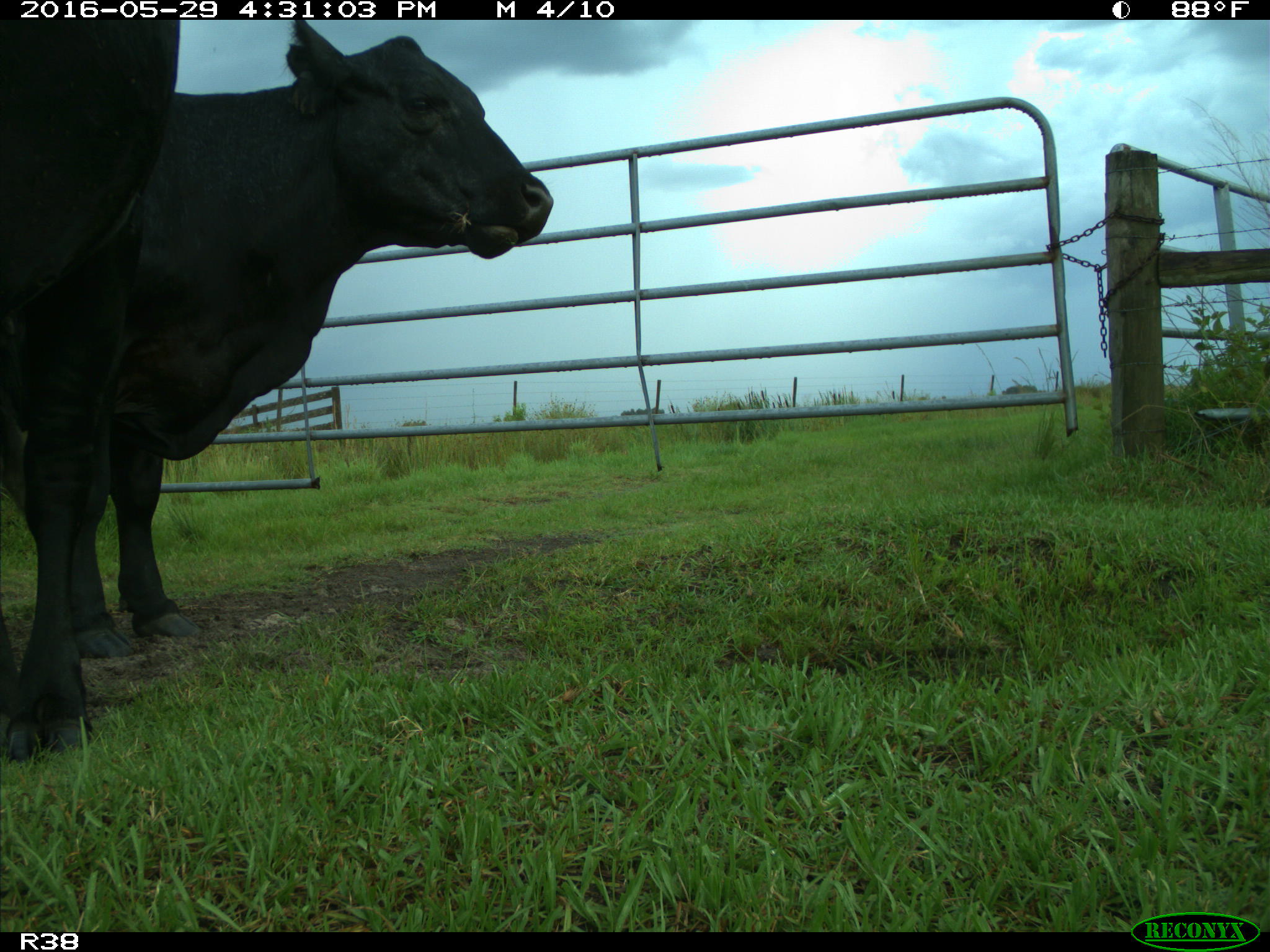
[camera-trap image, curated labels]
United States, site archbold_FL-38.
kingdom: Animalia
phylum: Chordata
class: Mammalia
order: Artiodactyla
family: Bovidae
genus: Bos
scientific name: Bos taurus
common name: domestic cow